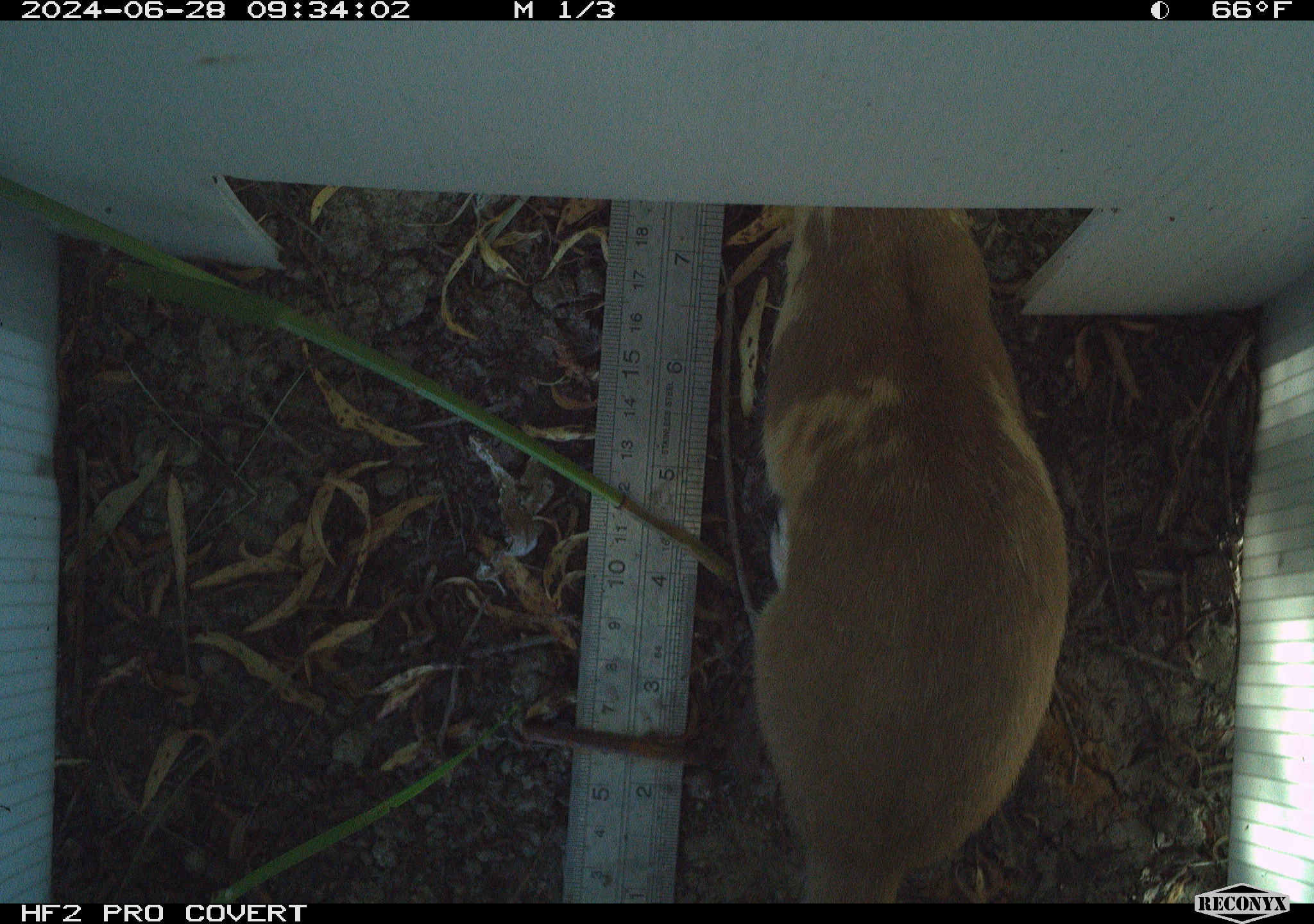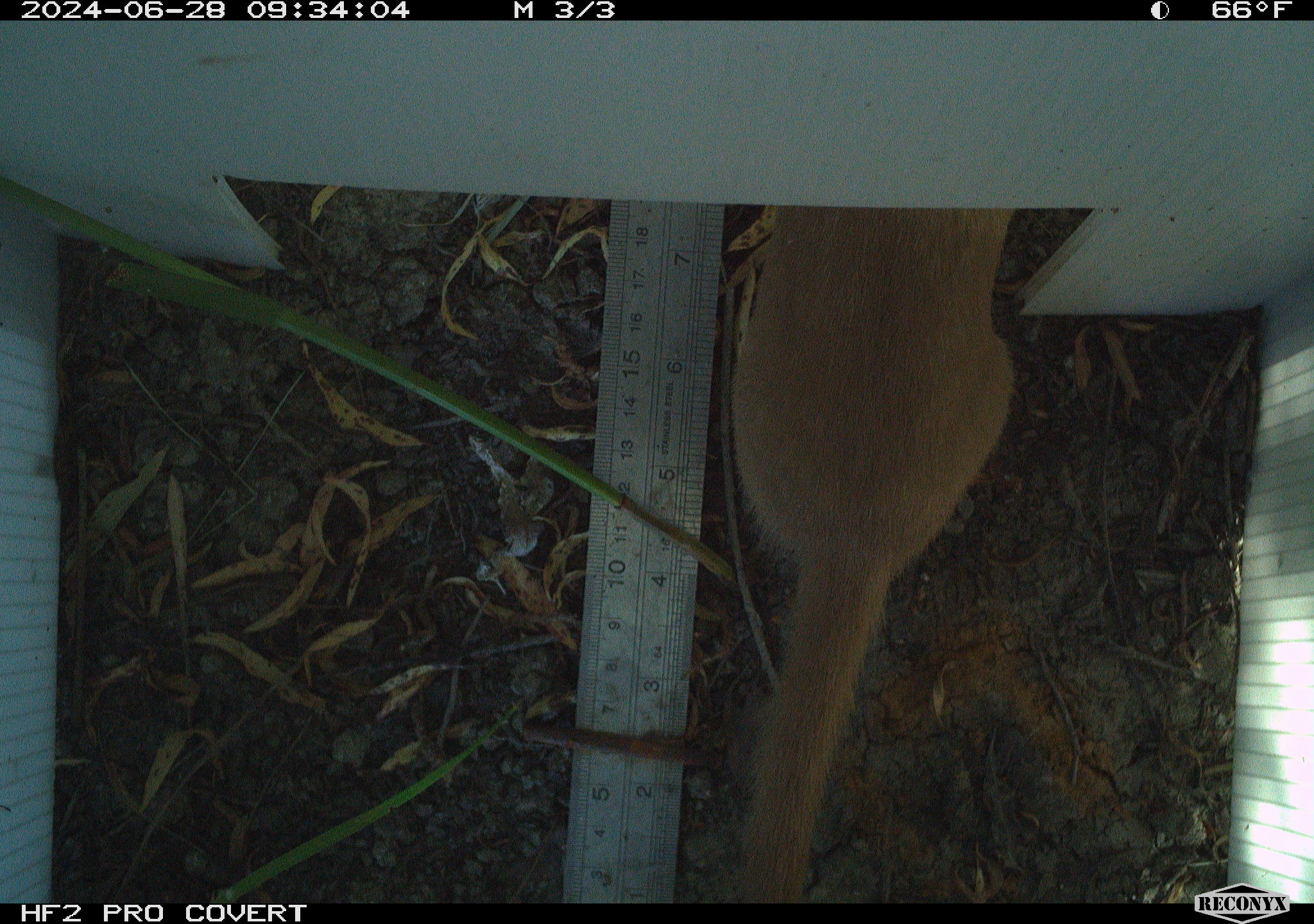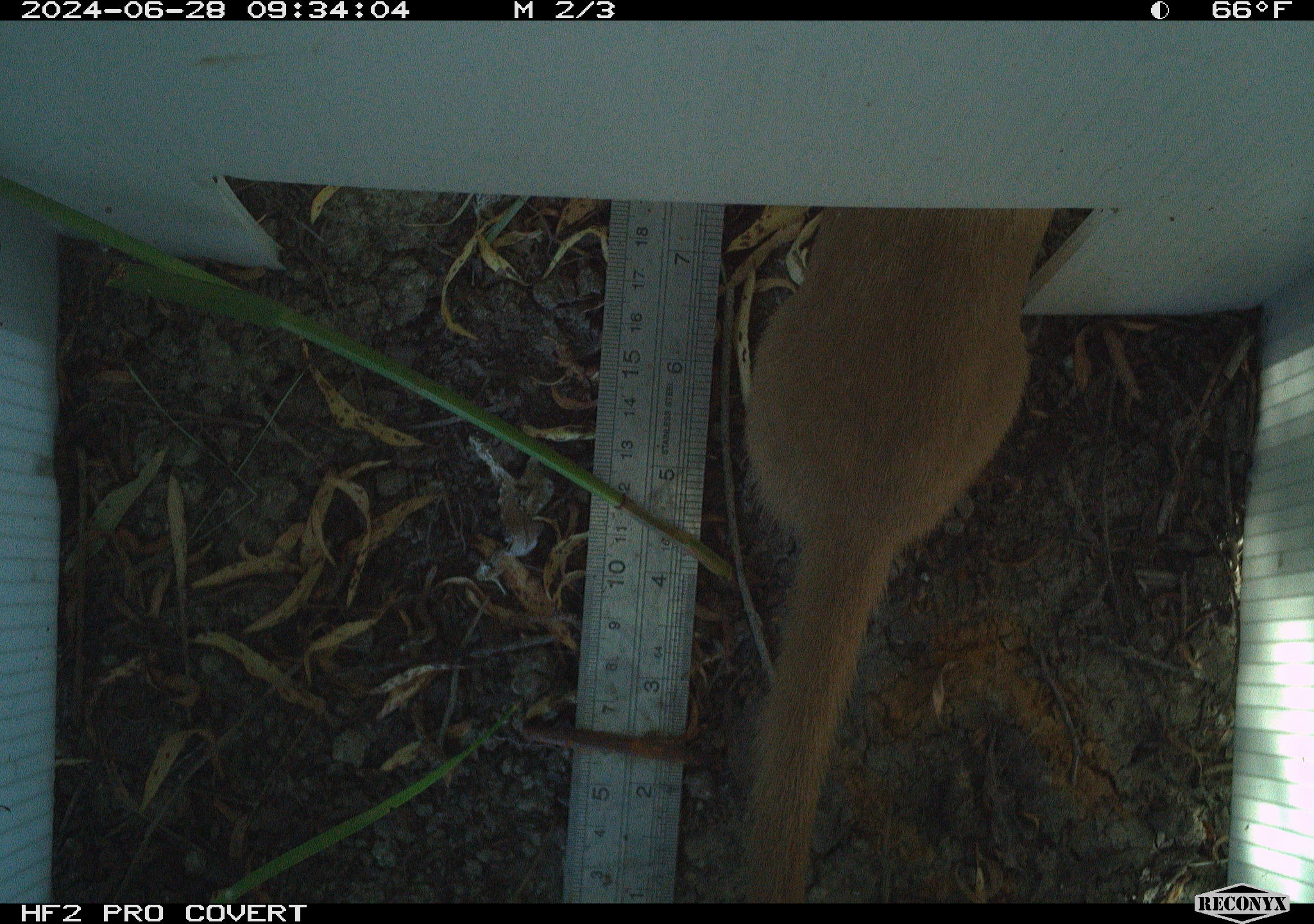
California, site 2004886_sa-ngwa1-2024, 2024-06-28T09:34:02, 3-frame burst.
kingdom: Animalia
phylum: Chordata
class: Mammalia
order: Carnivora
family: Mustelidae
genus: Neogale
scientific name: Neogale frenata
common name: long-tailed weasel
Long-tailed weasel (Neogale frenata).